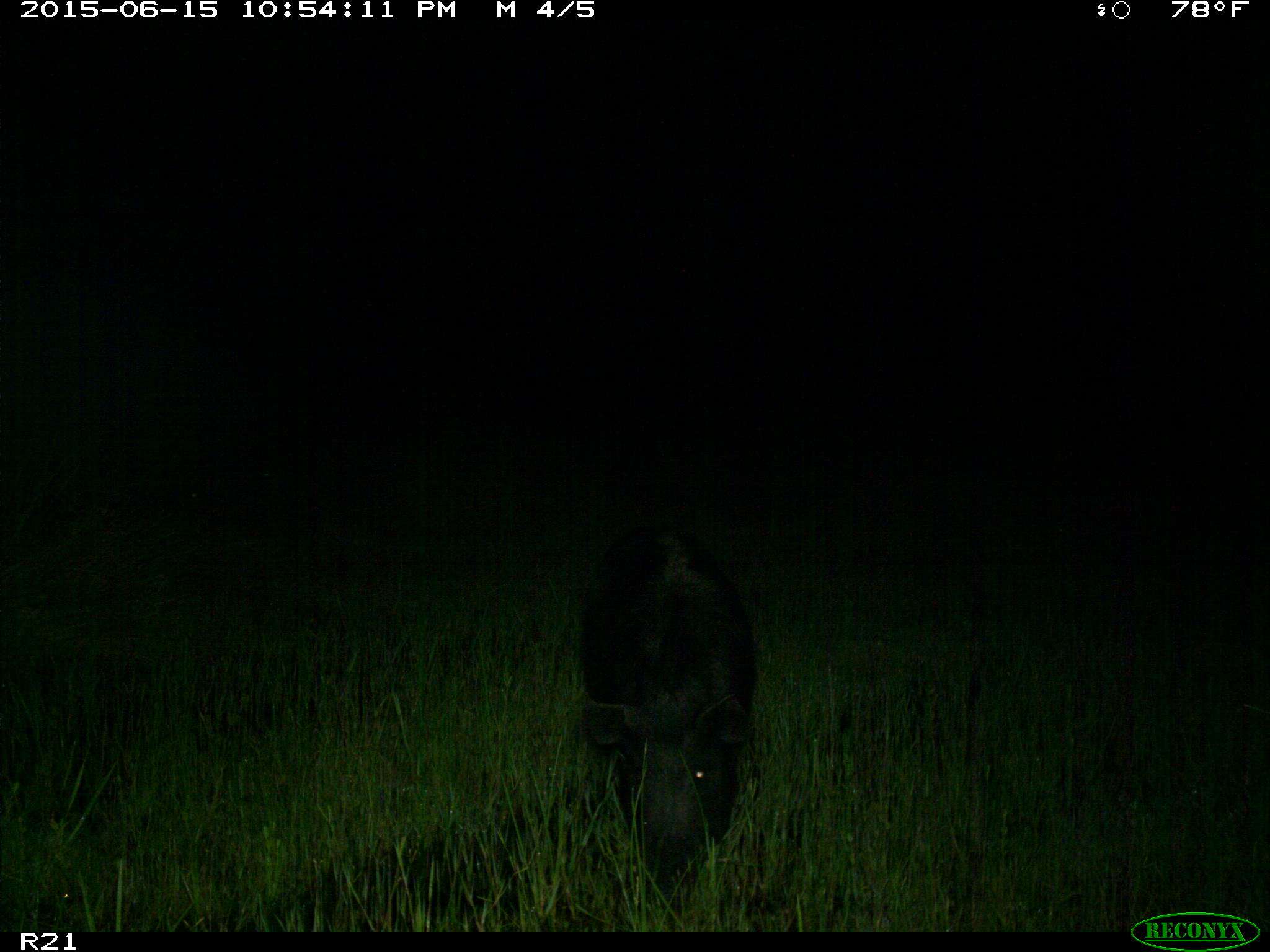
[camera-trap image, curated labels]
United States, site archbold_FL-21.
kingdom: Animalia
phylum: Chordata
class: Mammalia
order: Artiodactyla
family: Suidae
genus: Sus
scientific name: Sus scrofa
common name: wild boar